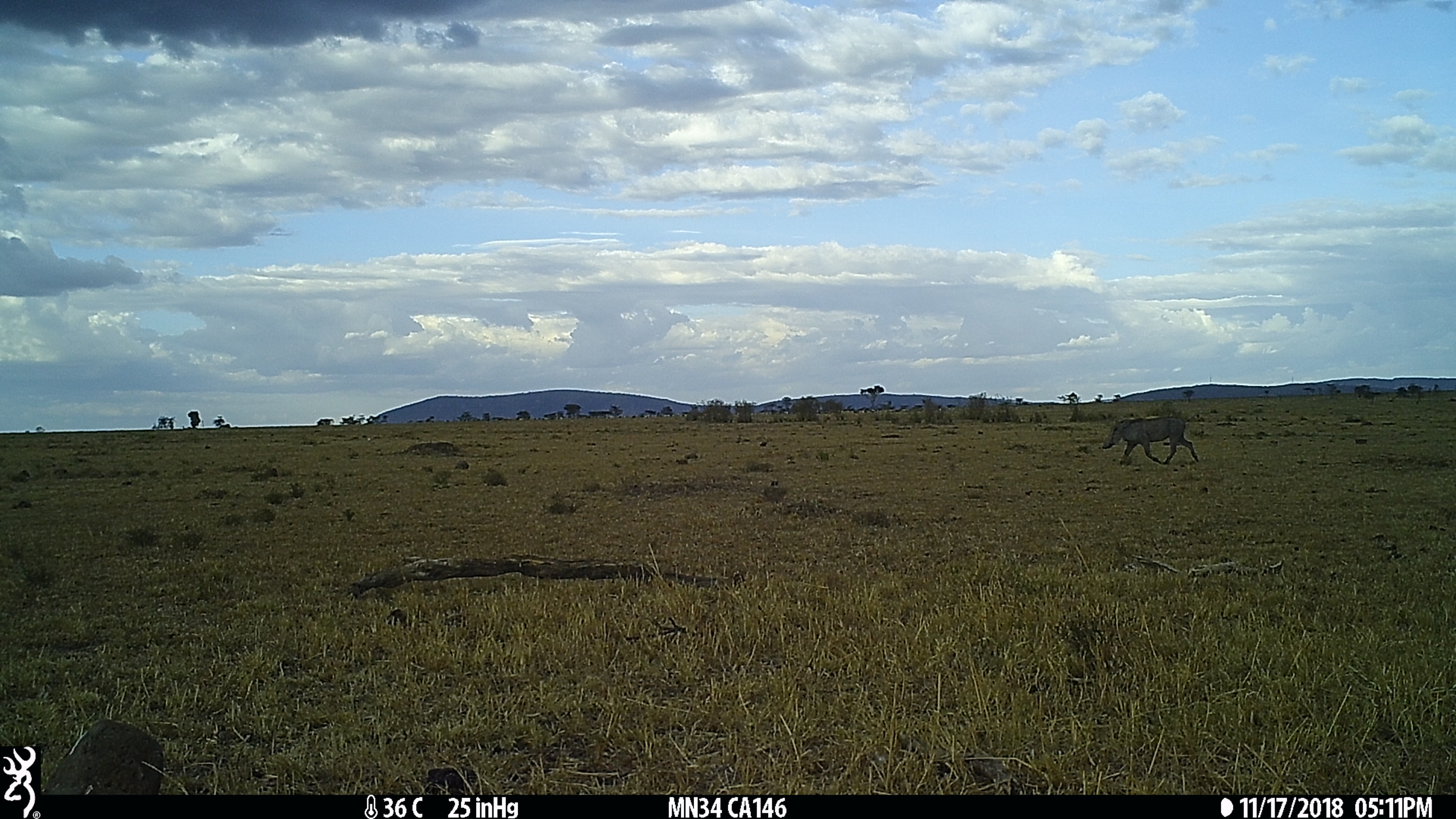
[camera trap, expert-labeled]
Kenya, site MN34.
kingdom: Animalia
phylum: Chordata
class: Mammalia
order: Artiodactyla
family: Suidae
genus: Phacochoerus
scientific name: Phacochoerus africanus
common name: common warthog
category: warthog